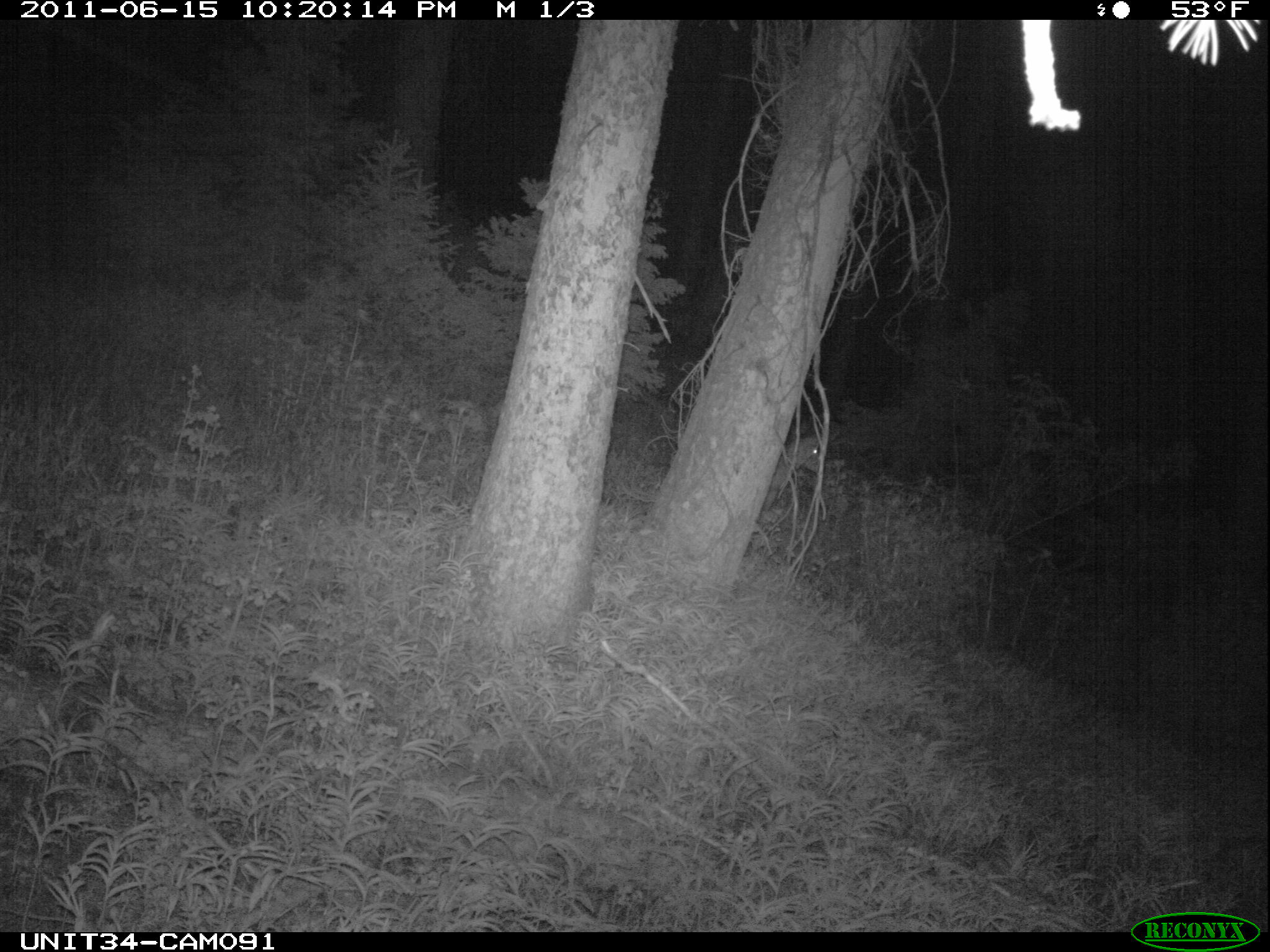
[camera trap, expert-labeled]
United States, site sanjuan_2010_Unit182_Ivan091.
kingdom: Animalia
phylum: Chordata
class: Mammalia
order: Artiodactyla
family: Cervidae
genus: Odocoileus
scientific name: Odocoileus hemionus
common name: mule deer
Odocoileus hemionus (mule deer).